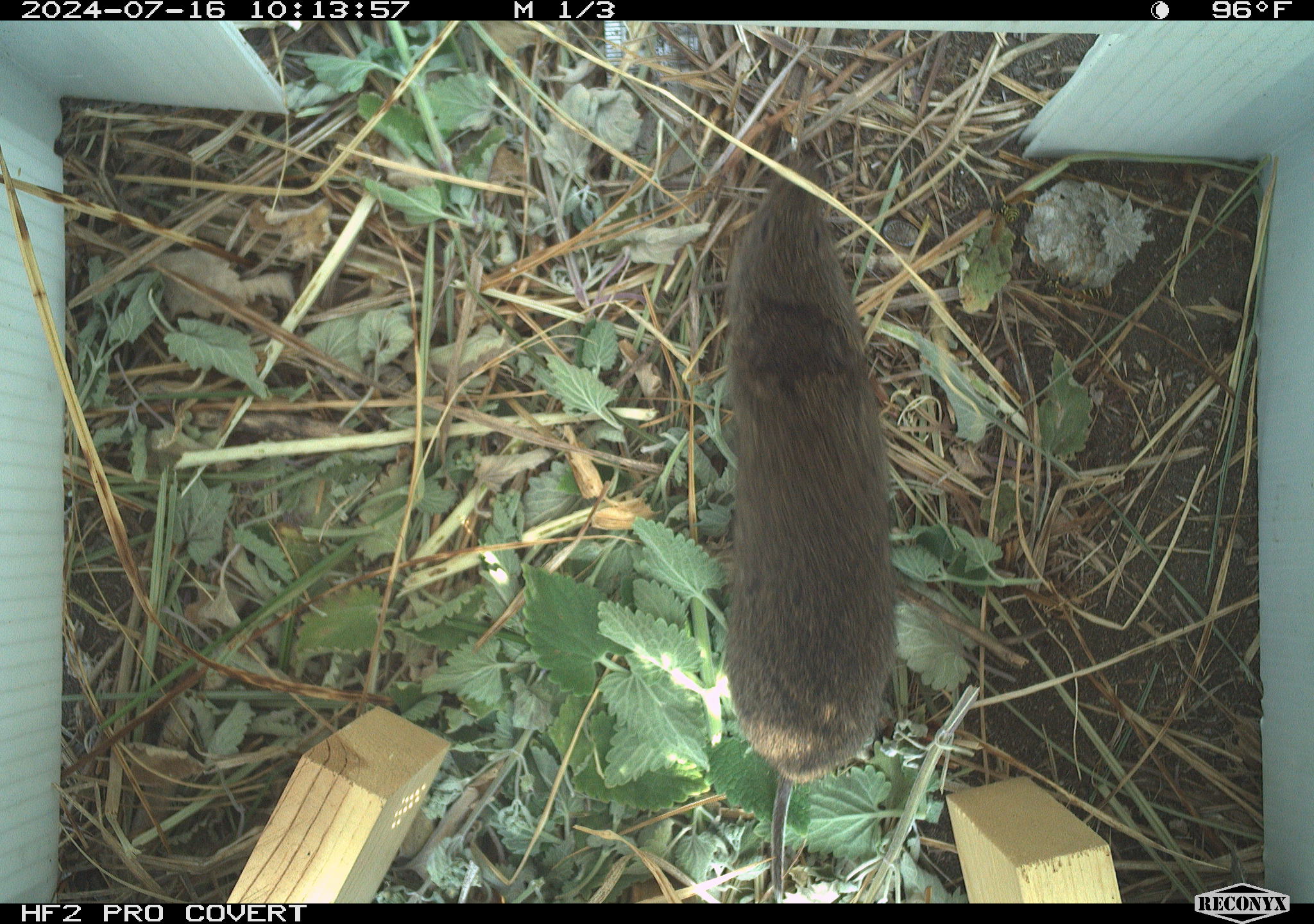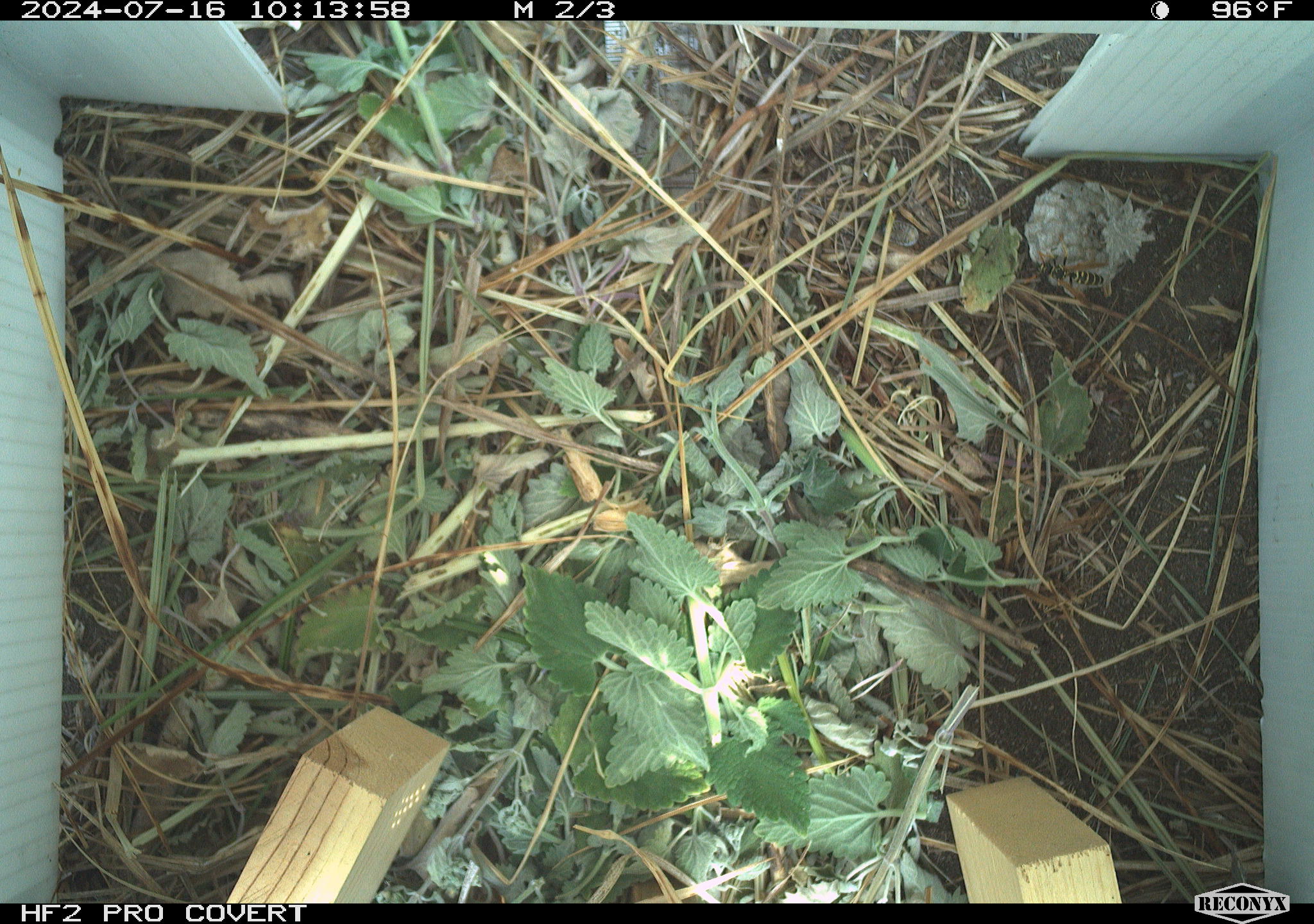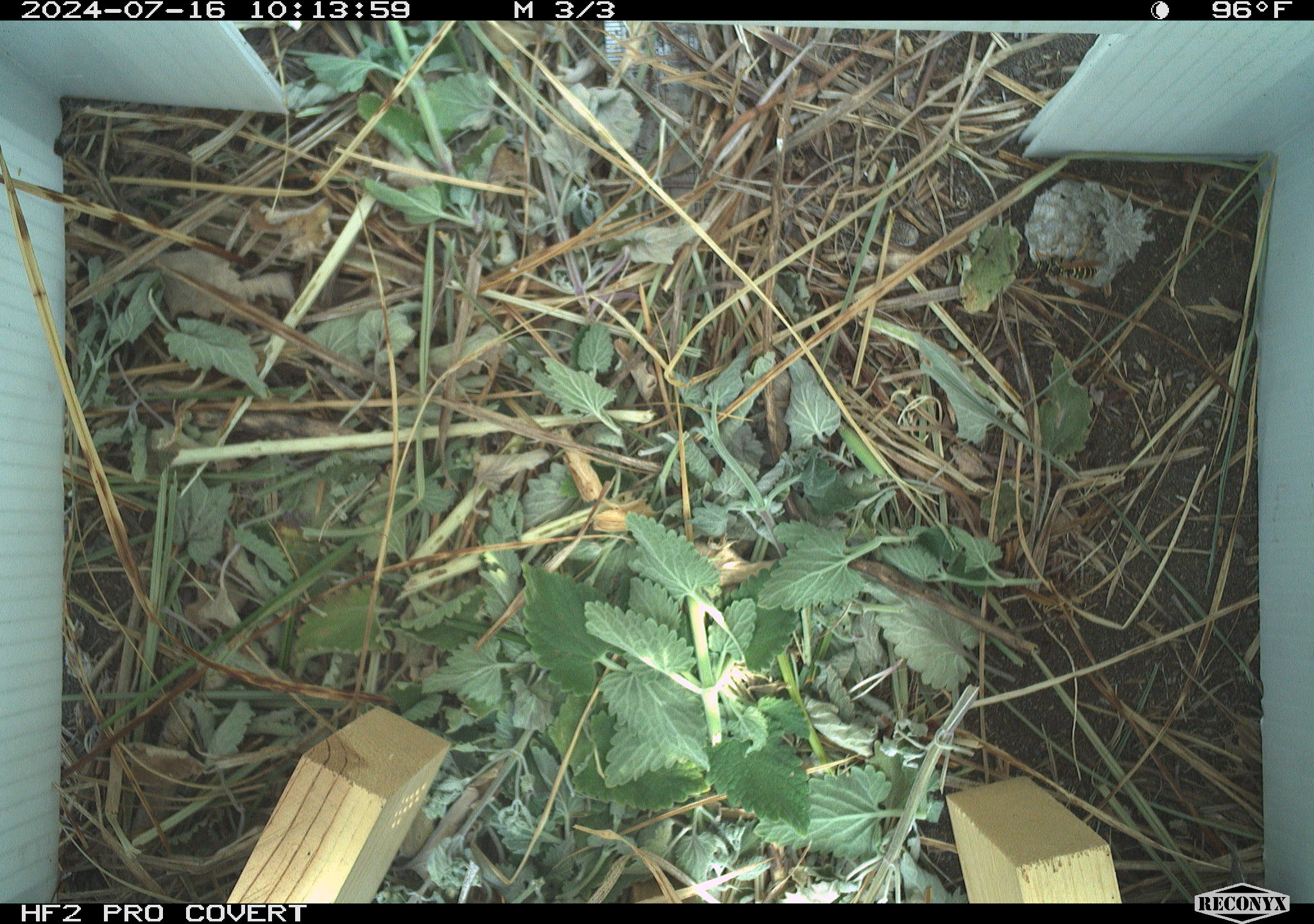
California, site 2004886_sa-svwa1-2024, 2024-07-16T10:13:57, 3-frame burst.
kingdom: Animalia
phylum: Arthropoda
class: Insecta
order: Hymenoptera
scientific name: Hymenoptera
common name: ants, bees, wasps, and sawflies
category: hymenoptera order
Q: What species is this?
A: Hymenoptera order (ants, bees, wasps, and sawflies) (Hymenoptera).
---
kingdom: Animalia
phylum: Chordata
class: Mammalia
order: Rodentia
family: Cricetidae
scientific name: Arvicolinae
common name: voles, lemmings, and muskrats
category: arvicolinae subfamily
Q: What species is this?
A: Arvicolinae subfamily (voles, lemmings, and muskrats) (Arvicolinae).